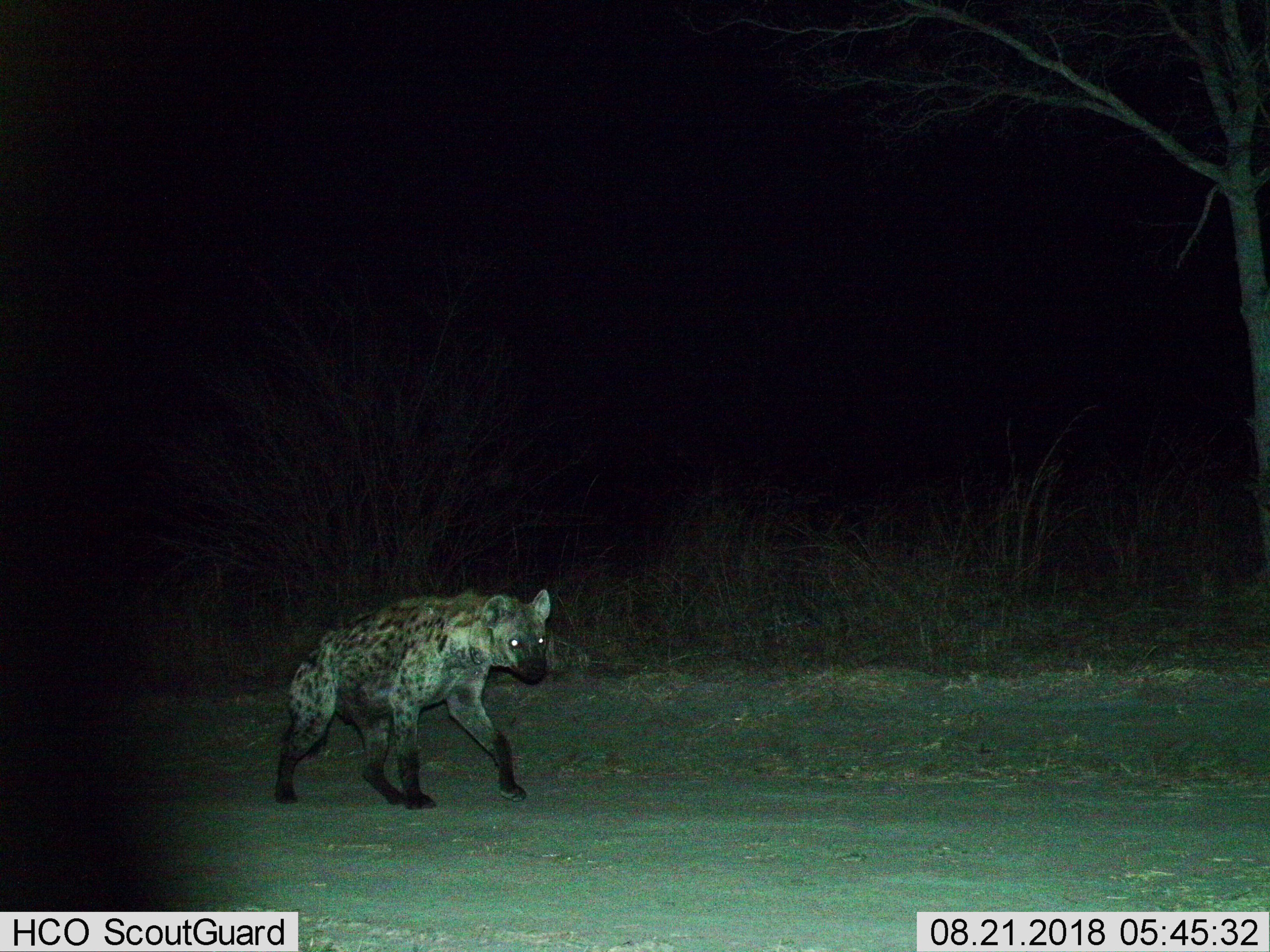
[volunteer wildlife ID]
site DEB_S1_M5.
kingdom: Animalia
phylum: Chordata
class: Mammalia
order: Carnivora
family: Hyaenidae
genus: Crocuta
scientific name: Crocuta crocuta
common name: spotted hyena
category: hyenaspotted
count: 1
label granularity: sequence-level